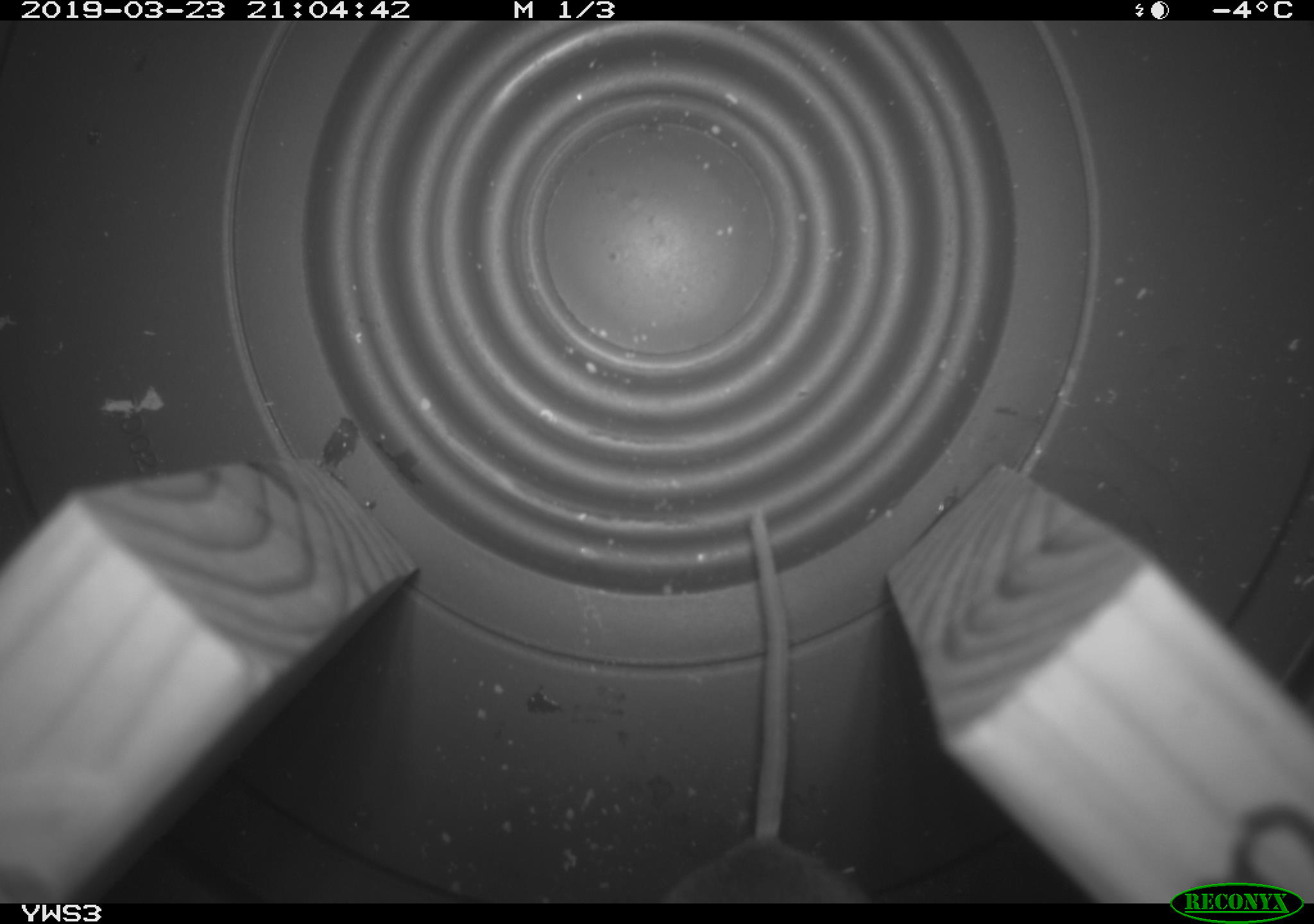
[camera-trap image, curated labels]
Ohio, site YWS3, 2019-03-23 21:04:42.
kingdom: Animalia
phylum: Chordata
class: Mammalia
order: Rodentia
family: Cricetidae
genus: Peromyscus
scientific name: Peromyscus leucopus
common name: white-footed mouse